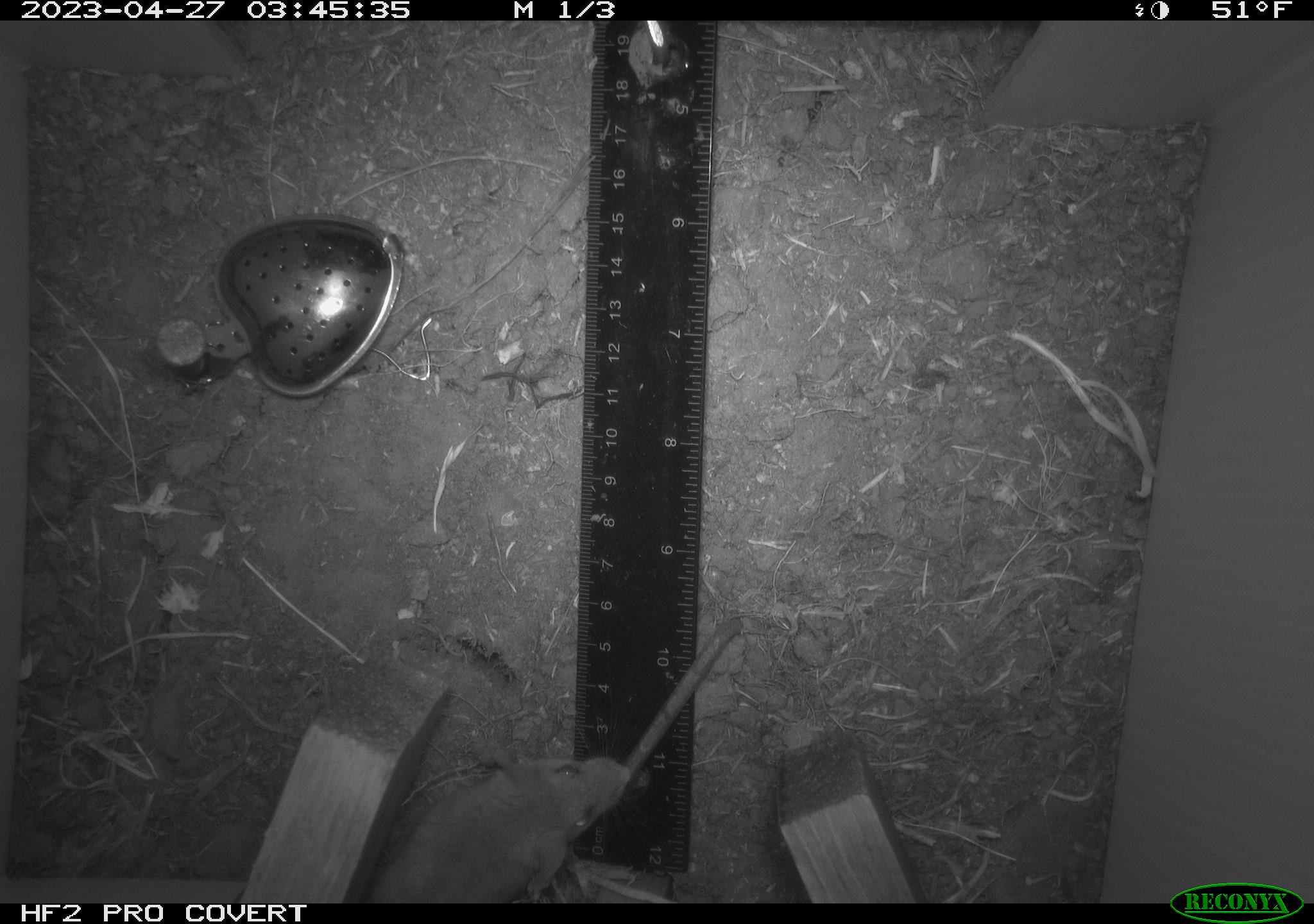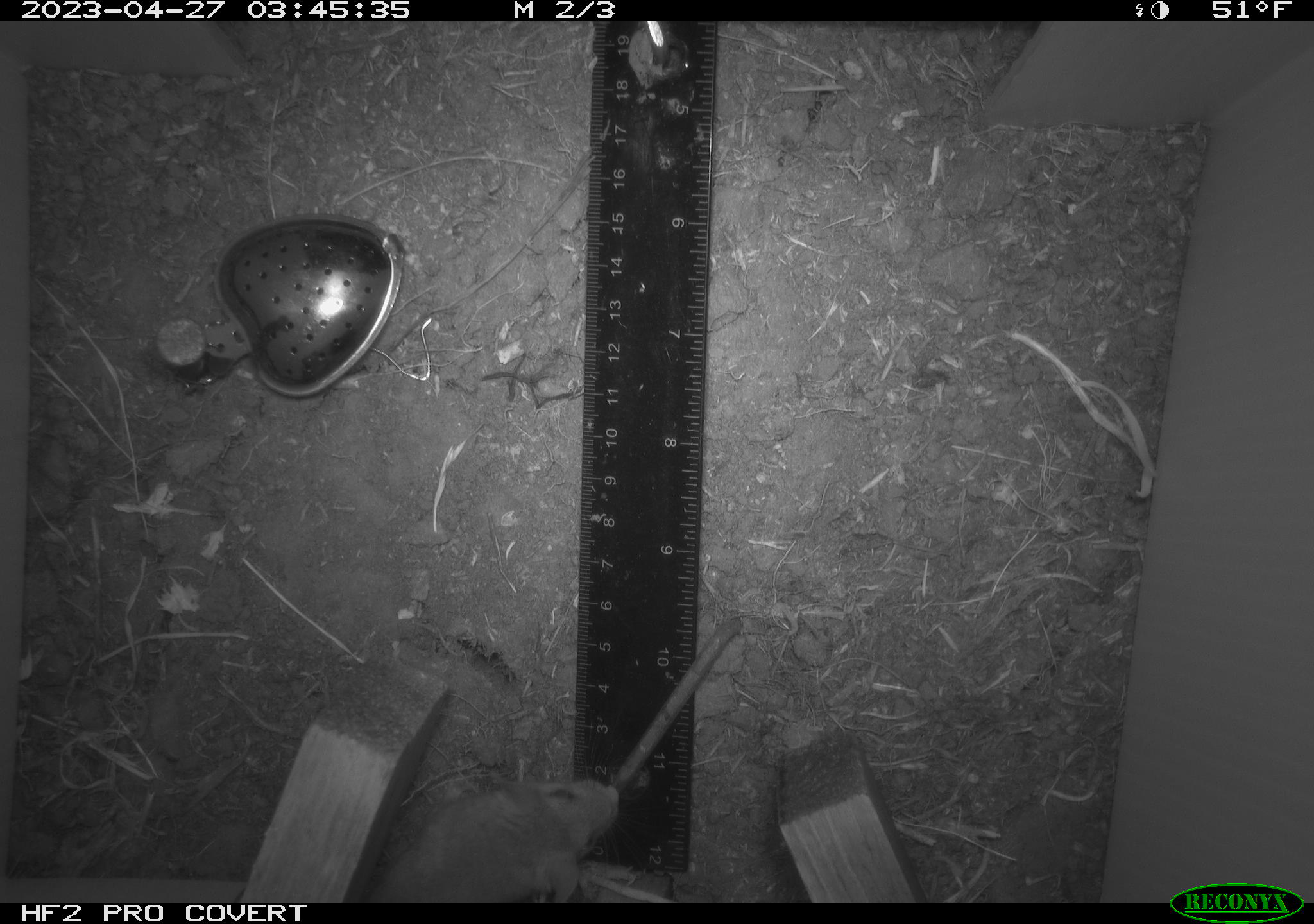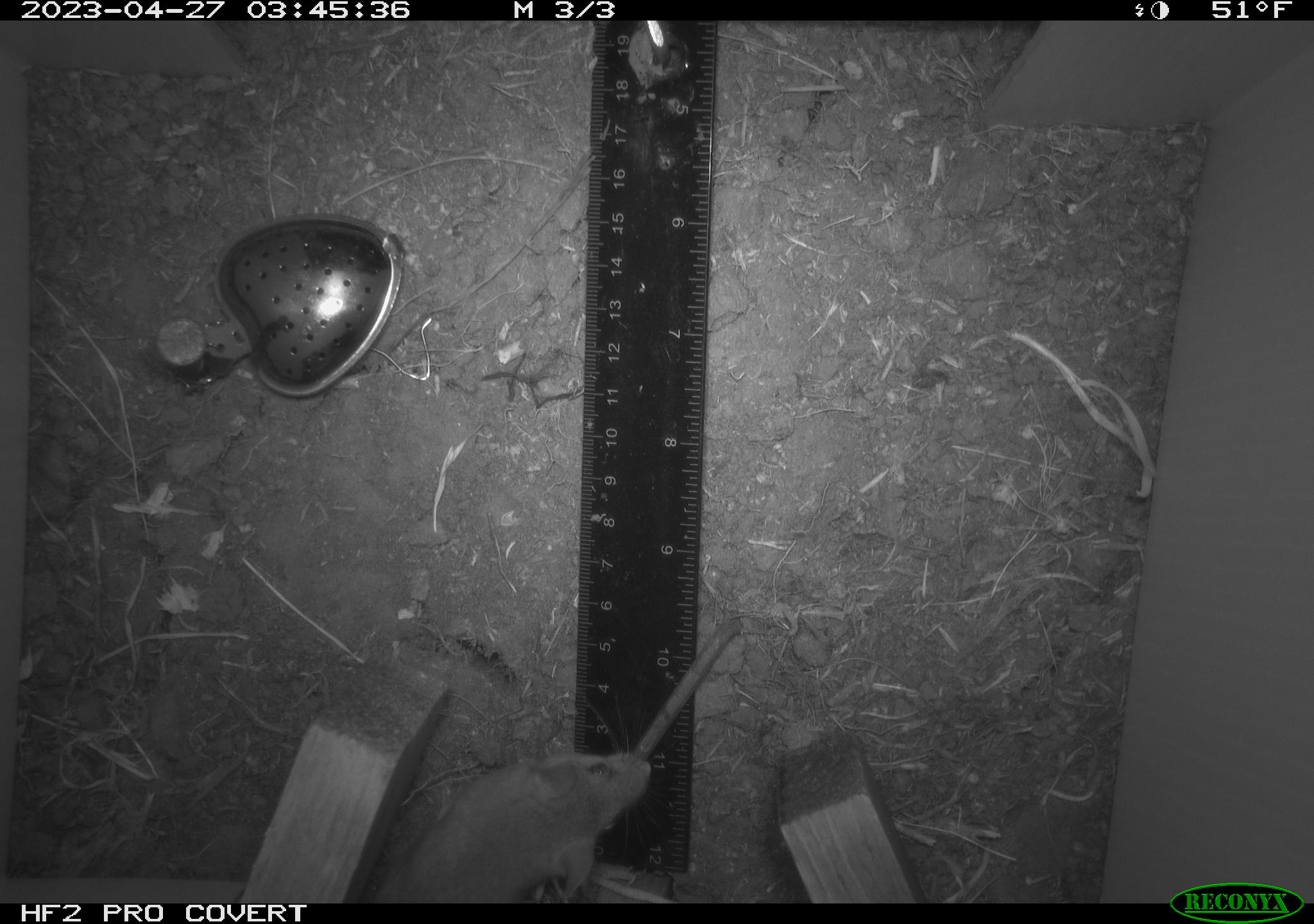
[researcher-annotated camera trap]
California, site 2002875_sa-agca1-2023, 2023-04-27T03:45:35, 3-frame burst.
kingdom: Animalia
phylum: Chordata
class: Mammalia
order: Rodentia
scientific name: Rodentia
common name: mouse species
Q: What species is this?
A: Mouse species (Rodentia).